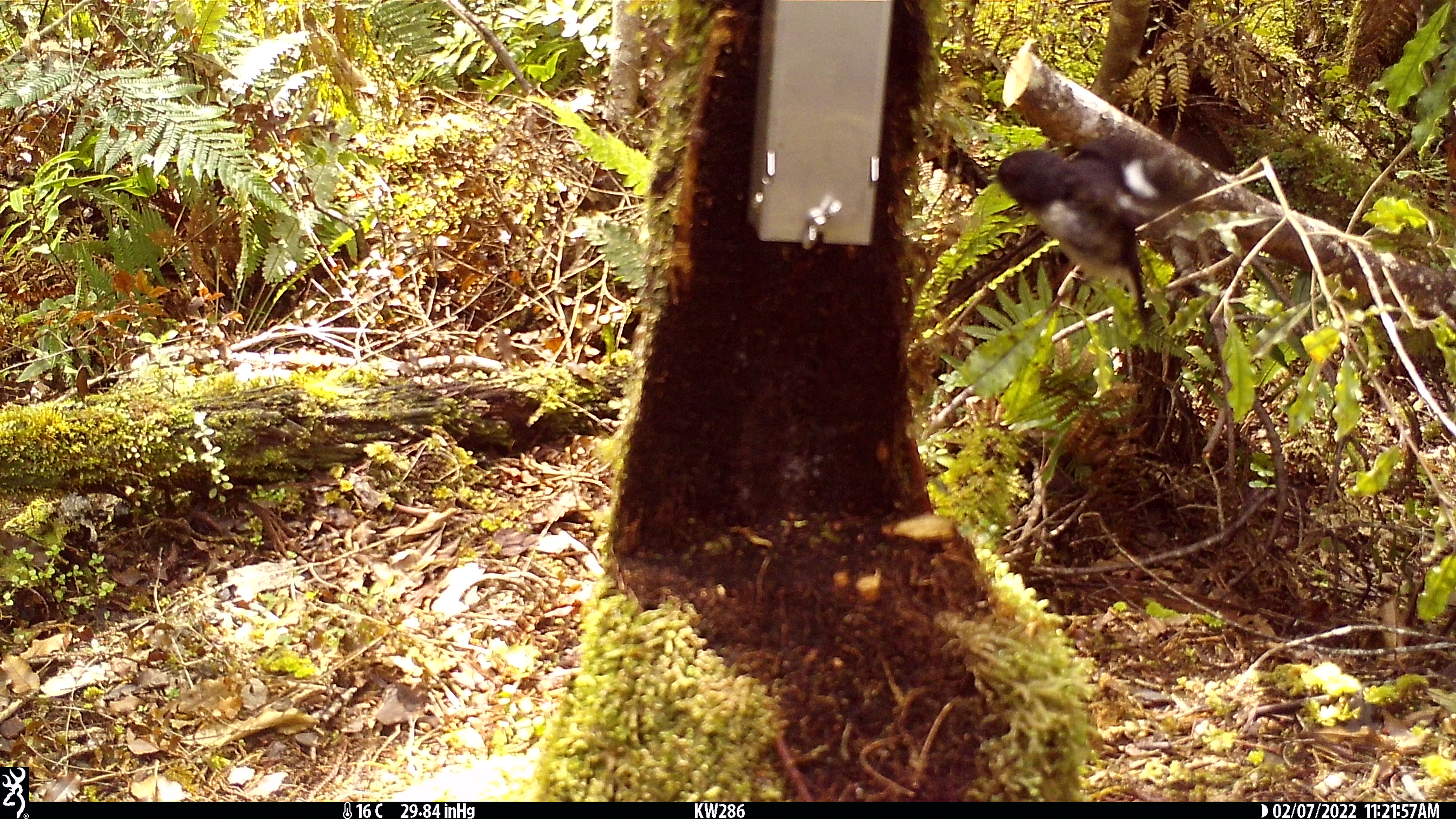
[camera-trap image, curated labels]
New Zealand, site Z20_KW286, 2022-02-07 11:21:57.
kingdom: Animalia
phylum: Chordata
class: Aves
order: Passeriformes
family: Petroicidae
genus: Petroica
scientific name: Petroica macrocephala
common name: tomtit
Tomtit (Petroica macrocephala).